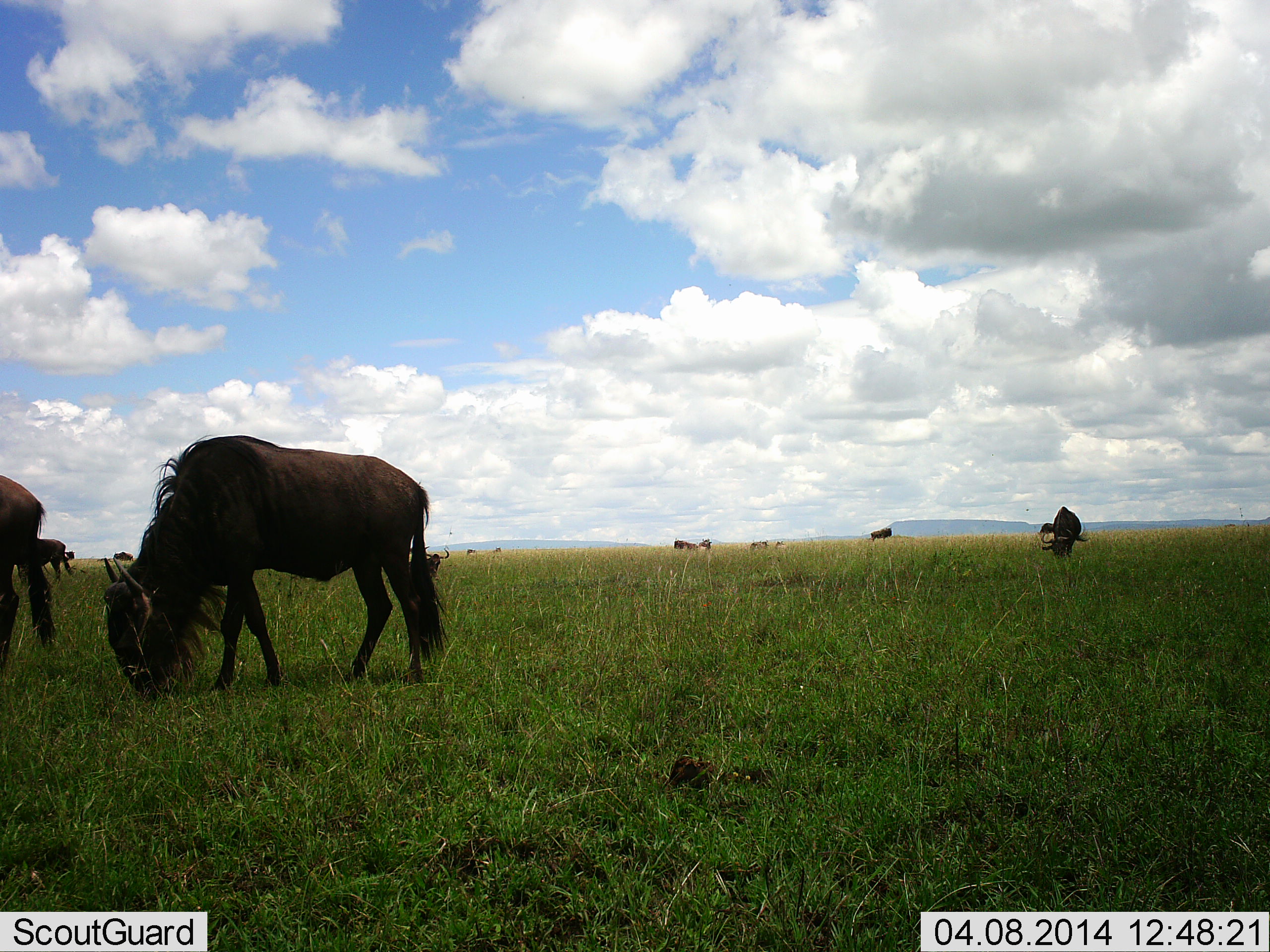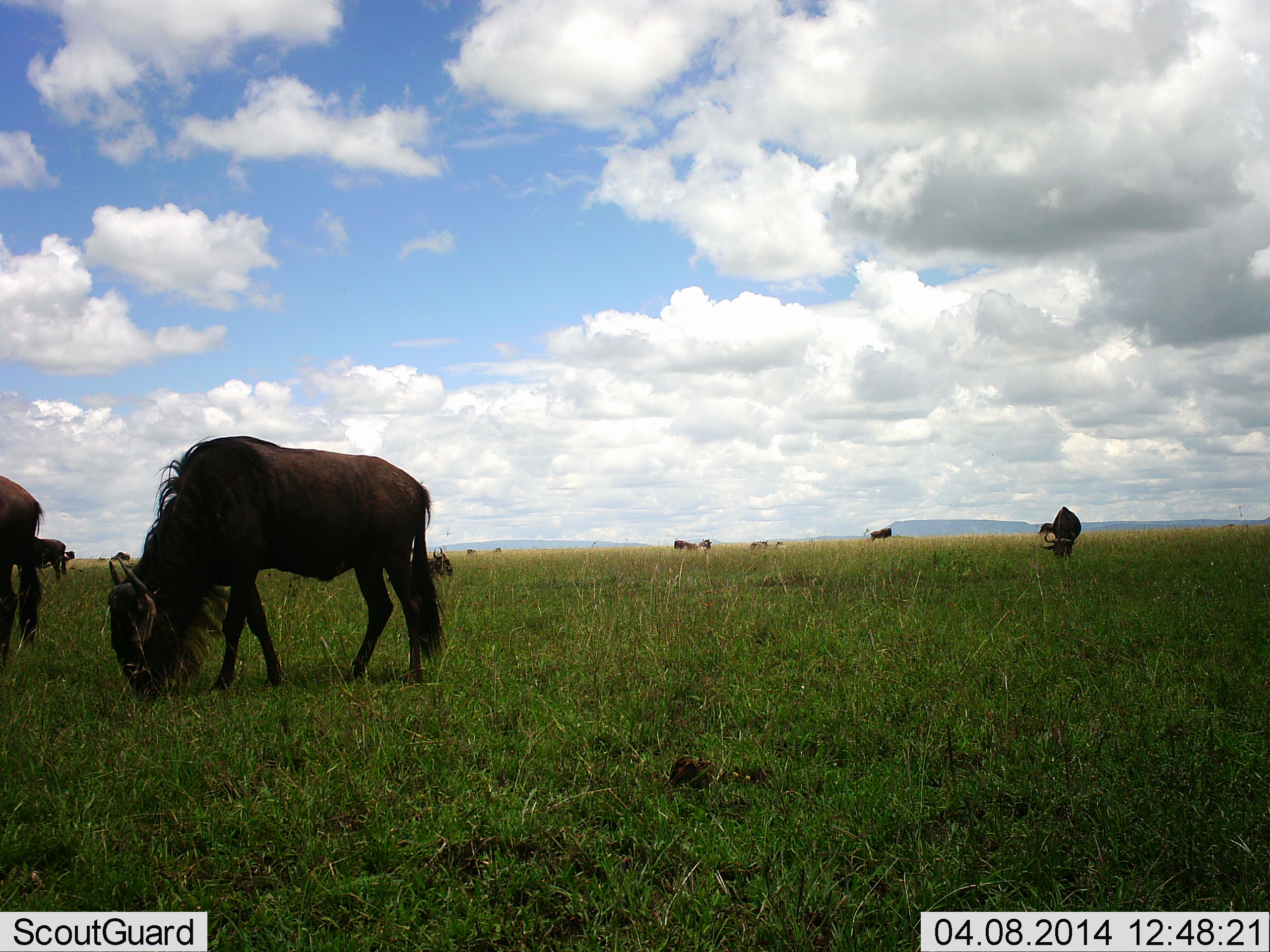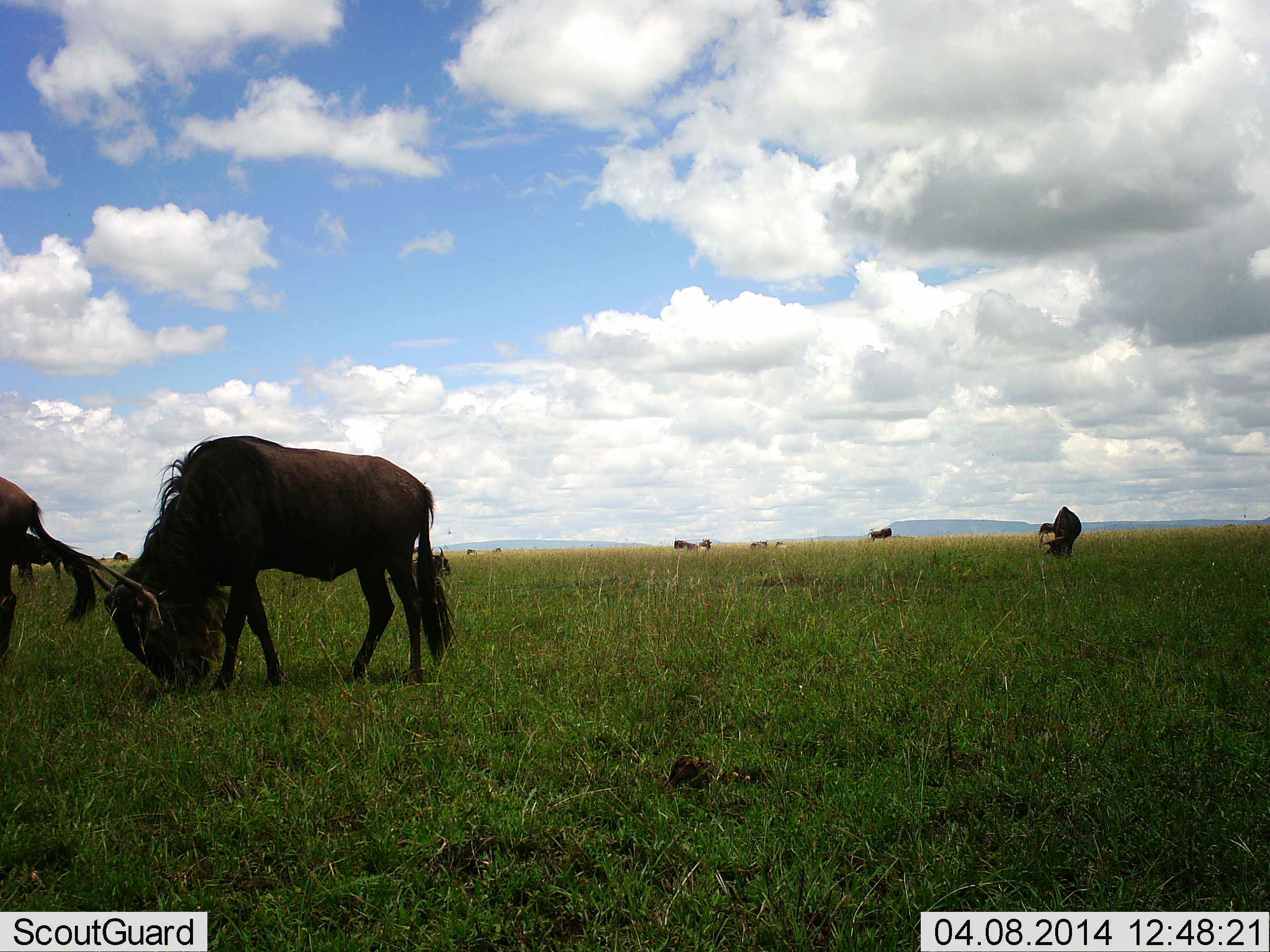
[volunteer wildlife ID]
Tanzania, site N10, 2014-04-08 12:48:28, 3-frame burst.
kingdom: Animalia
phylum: Chordata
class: Mammalia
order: Artiodactyla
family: Bovidae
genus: Connochaetes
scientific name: Connochaetes taurinus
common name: blue wildebeest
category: wildebeest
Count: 10.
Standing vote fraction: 40%.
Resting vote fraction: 20%.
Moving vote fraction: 40%.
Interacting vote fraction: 0%.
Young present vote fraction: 0%.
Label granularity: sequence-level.